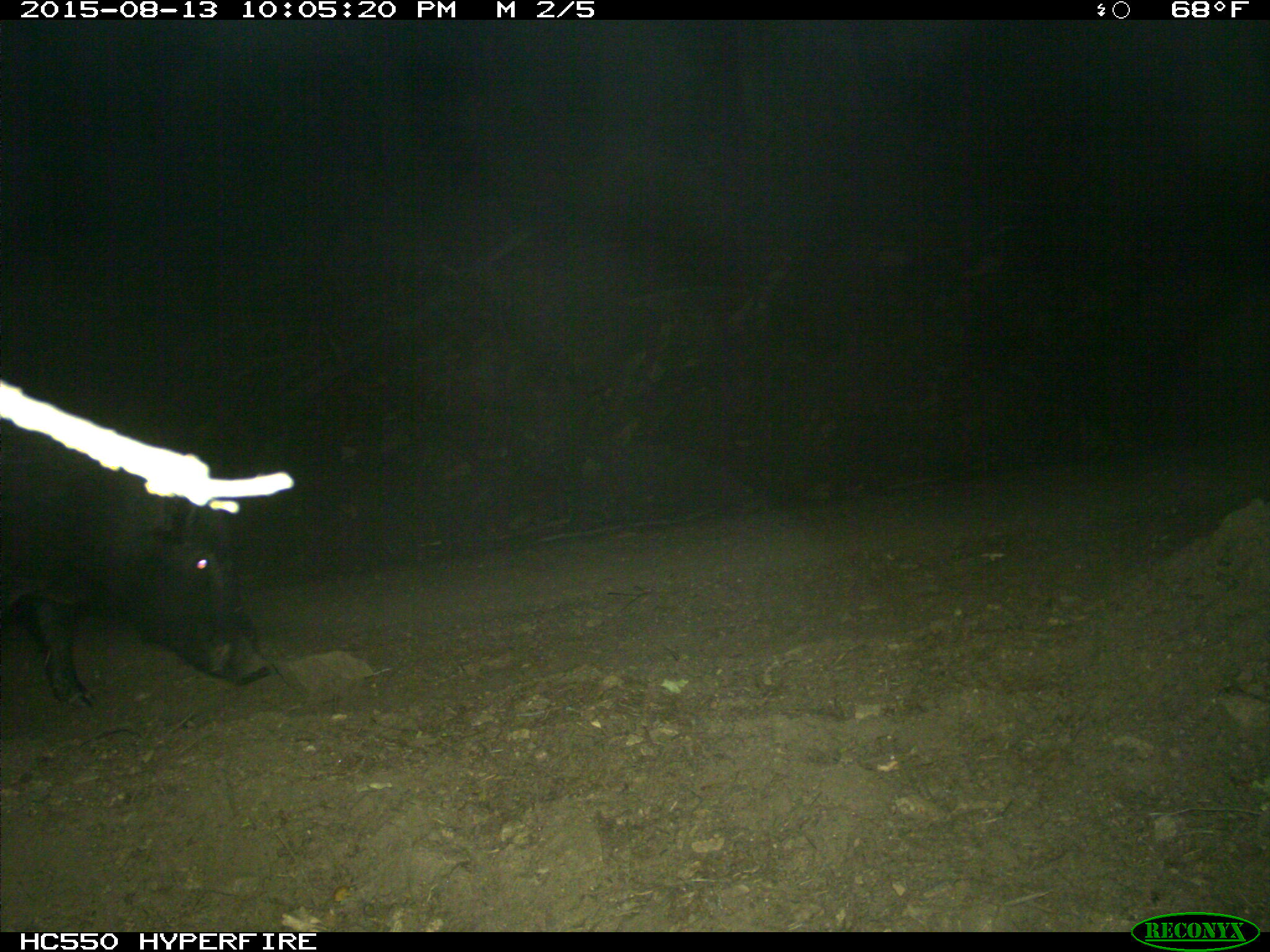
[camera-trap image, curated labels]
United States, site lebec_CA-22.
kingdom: Animalia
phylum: Chordata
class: Mammalia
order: Artiodactyla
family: Suidae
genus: Sus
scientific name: Sus scrofa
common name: wild boar